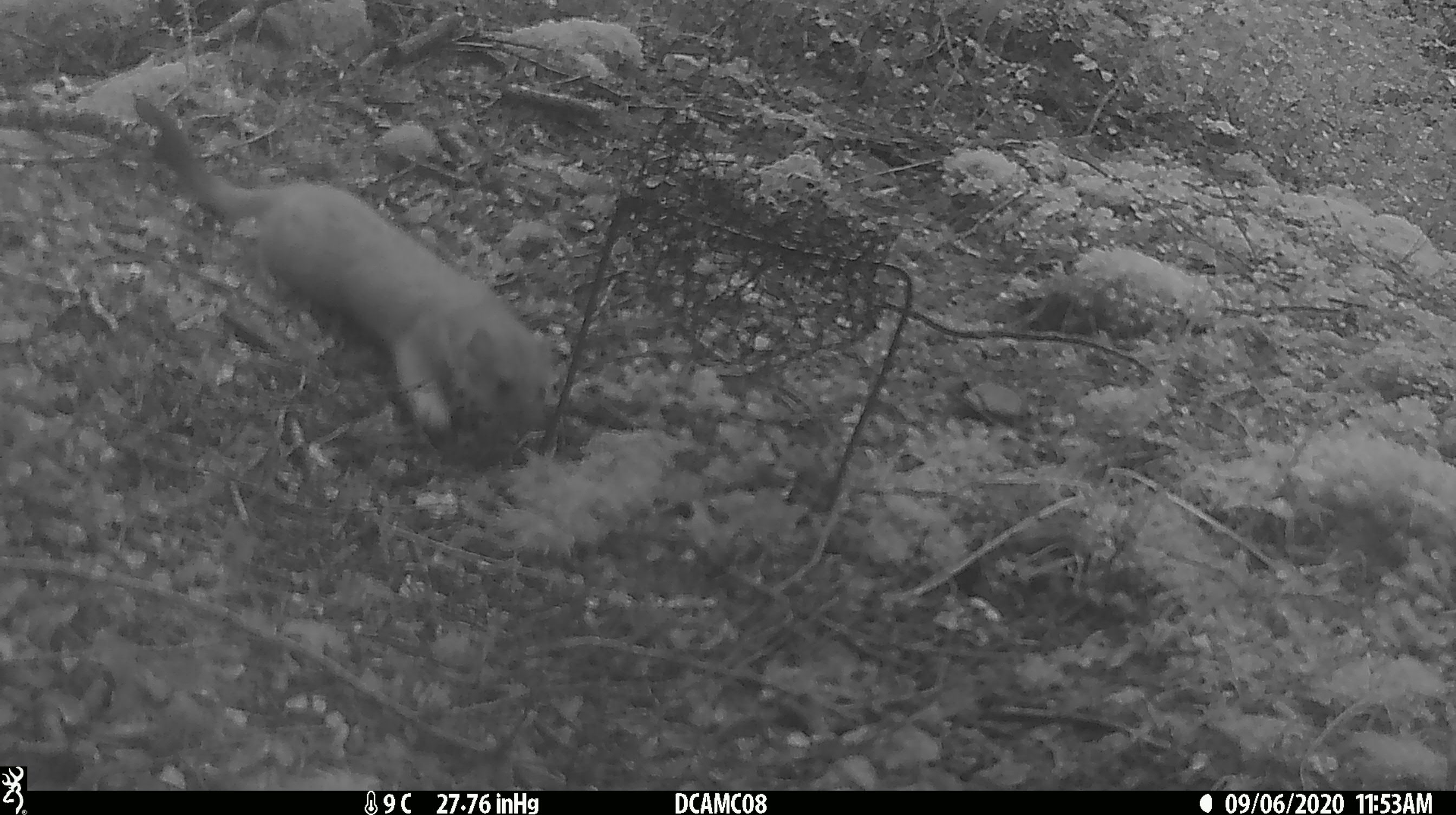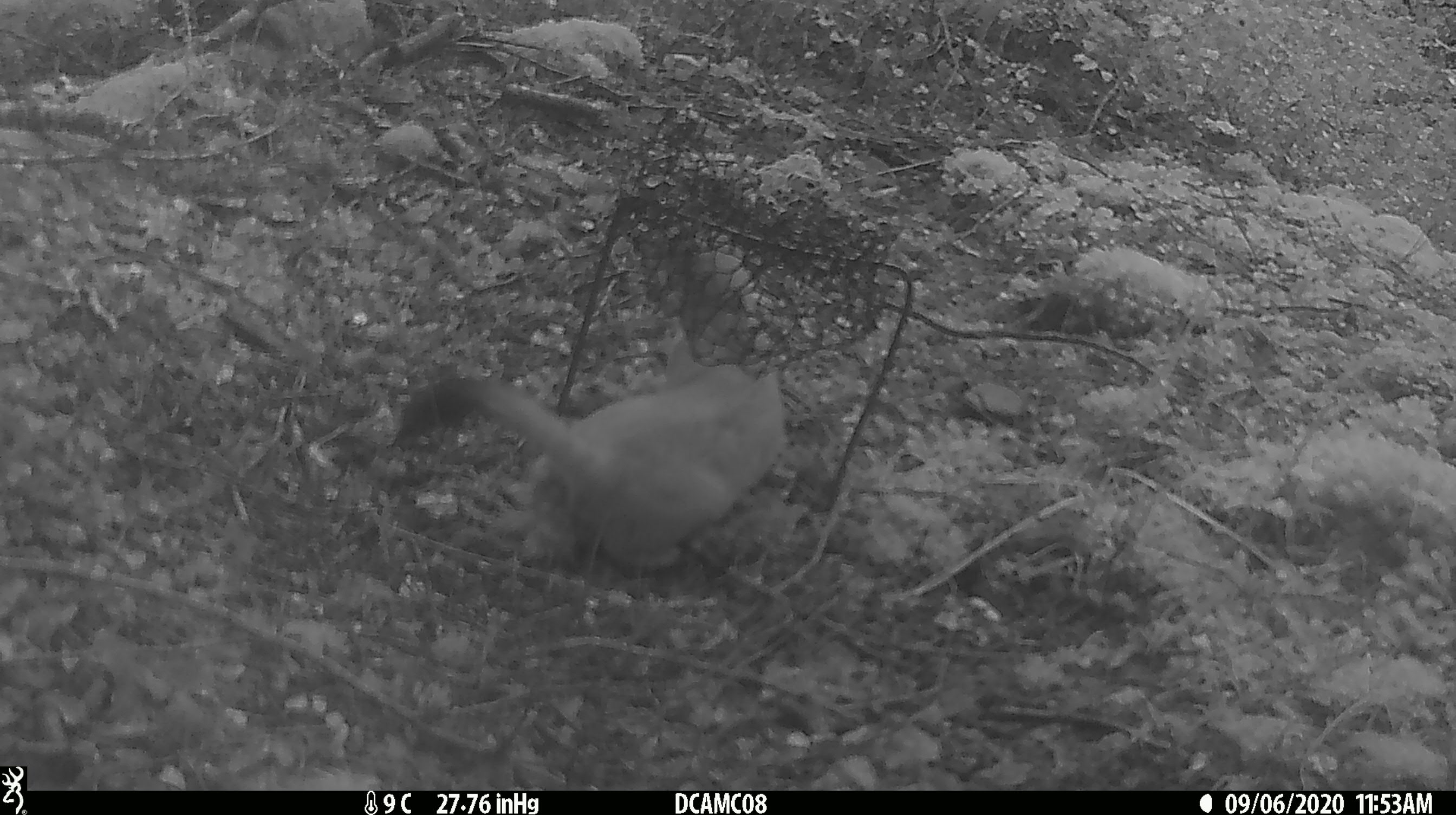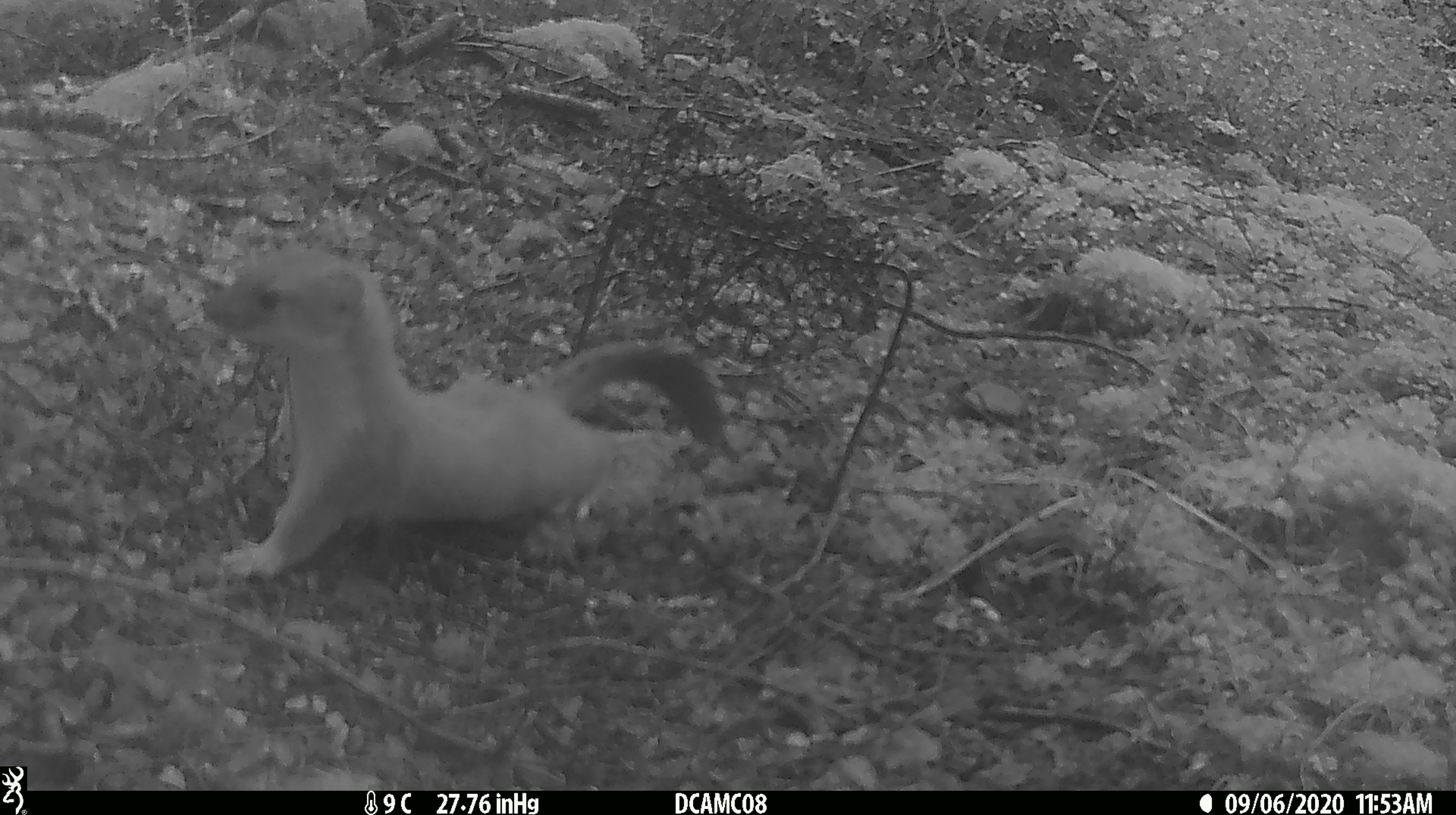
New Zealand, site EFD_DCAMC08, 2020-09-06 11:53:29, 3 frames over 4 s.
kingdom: Animalia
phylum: Chordata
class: Mammalia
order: Carnivora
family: Mustelidae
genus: Mustela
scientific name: Mustela erminea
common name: stoat